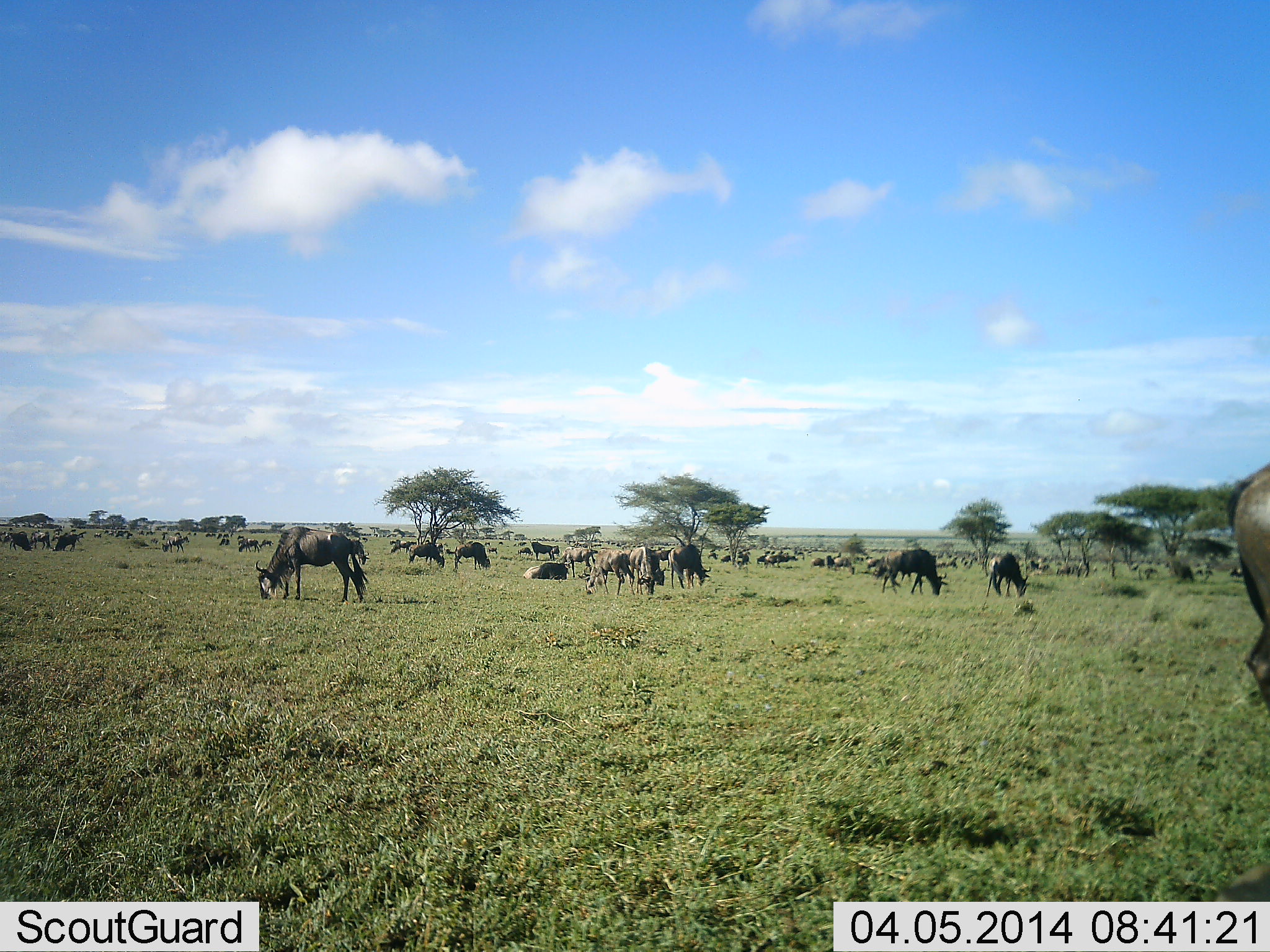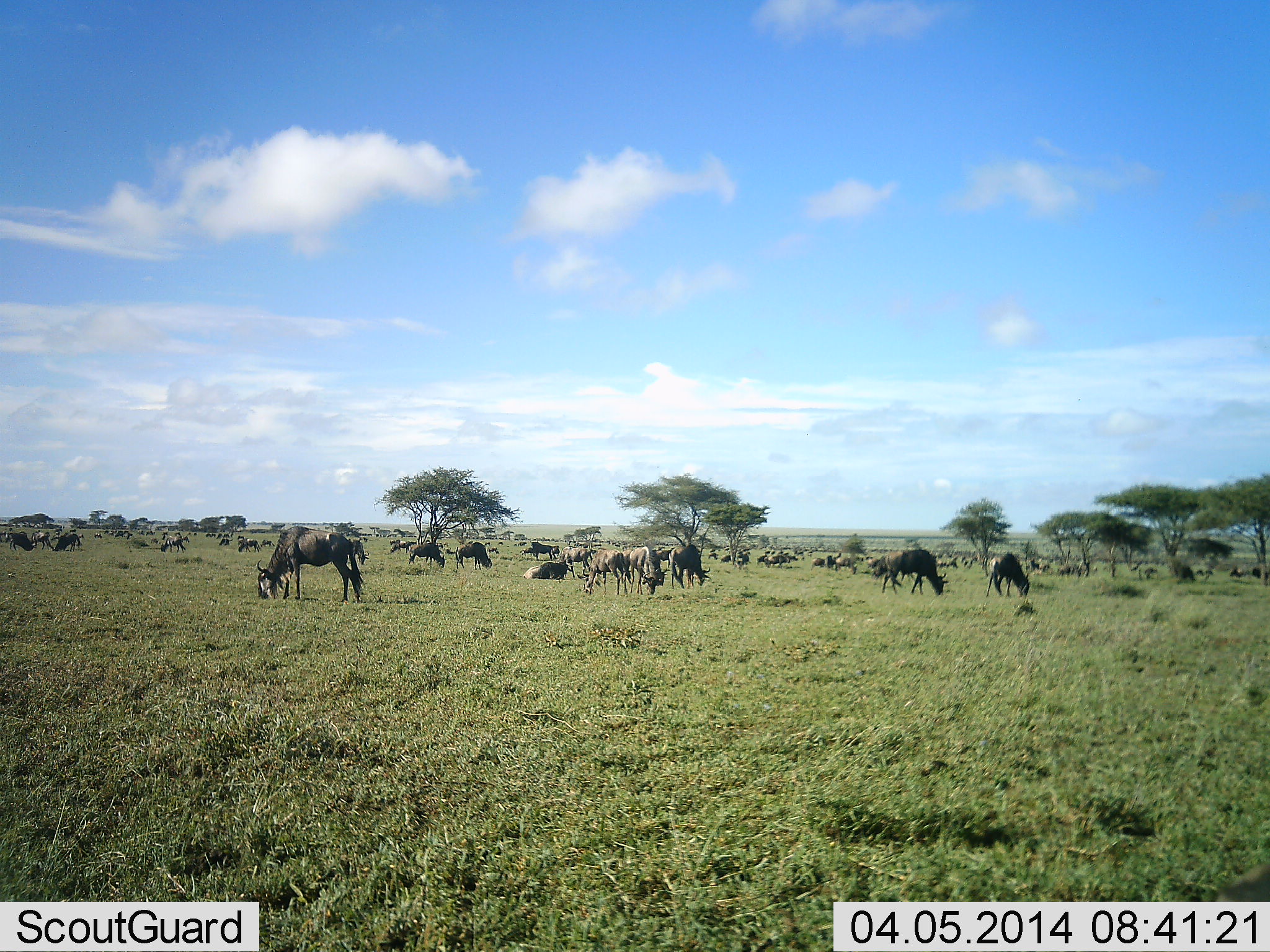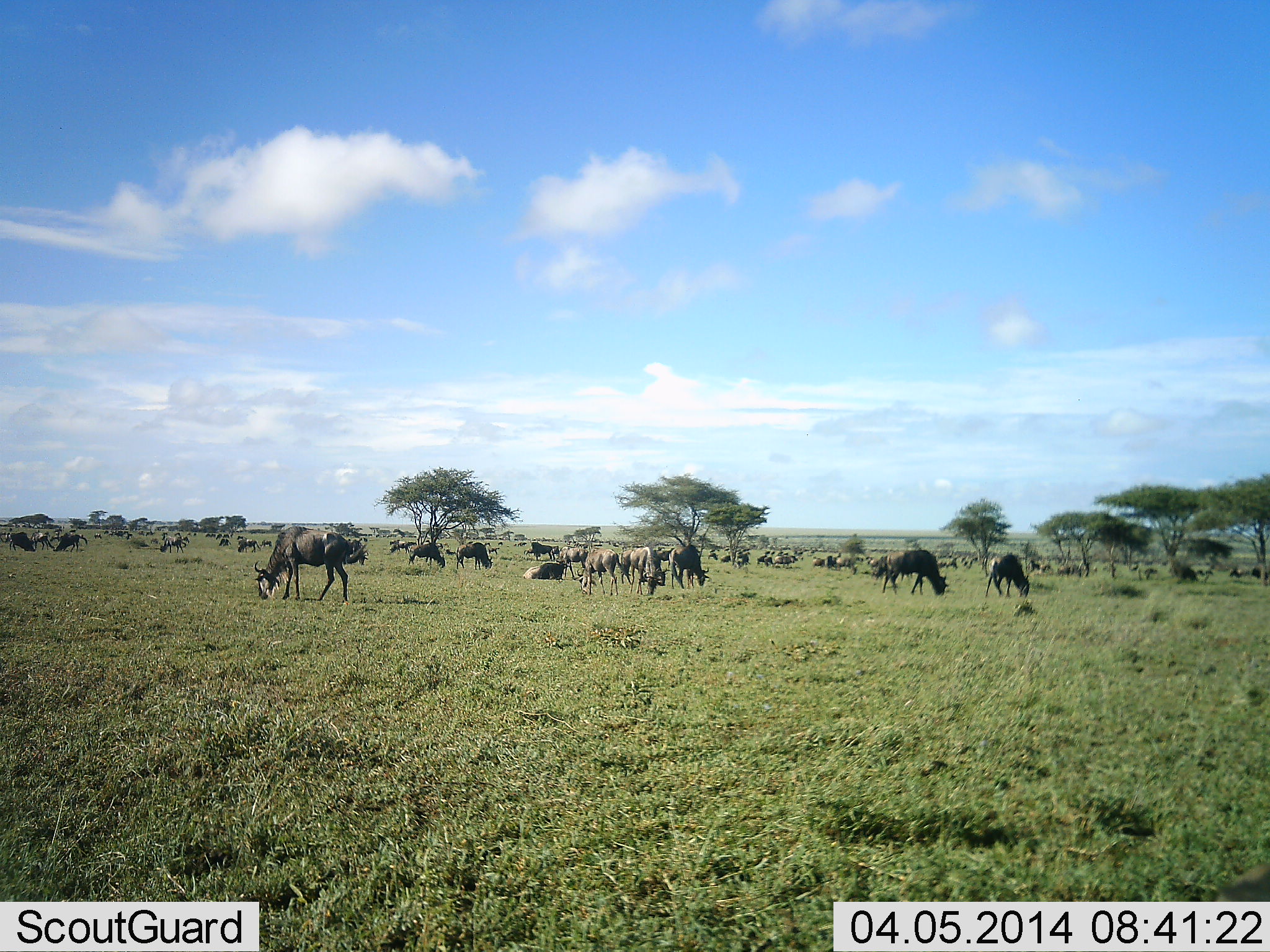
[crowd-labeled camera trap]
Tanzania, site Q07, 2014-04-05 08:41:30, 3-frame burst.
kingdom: Animalia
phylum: Chordata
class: Mammalia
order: Artiodactyla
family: Bovidae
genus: Connochaetes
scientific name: Connochaetes taurinus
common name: blue wildebeest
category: wildebeest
Wildebeest (blue wildebeest) (Connochaetes taurinus), count 51+. Behavior (volunteer vote fractions): standing 40%, resting 20%, moving 20%, interacting 0%. Young present (vote fraction): 0%. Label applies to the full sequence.